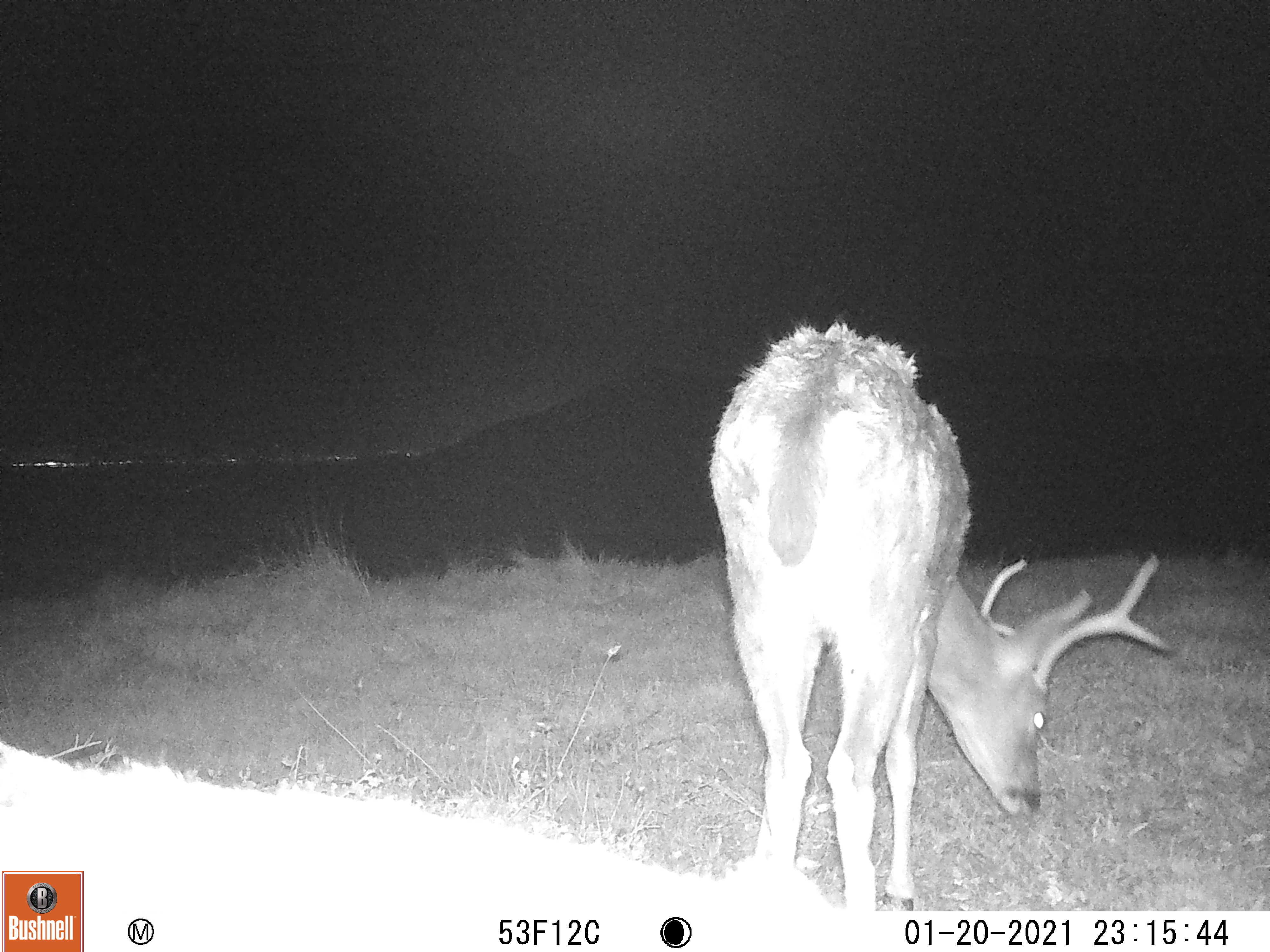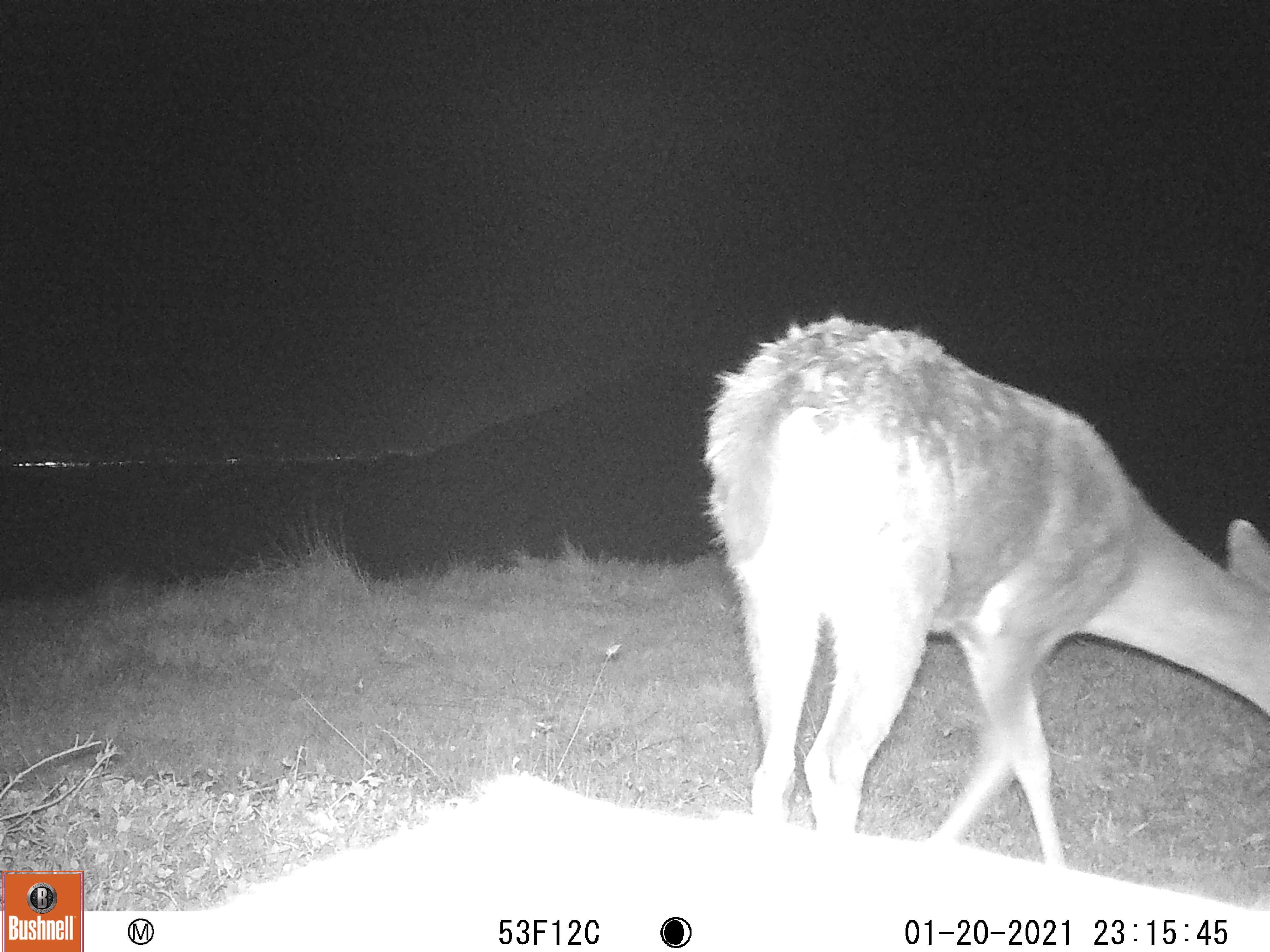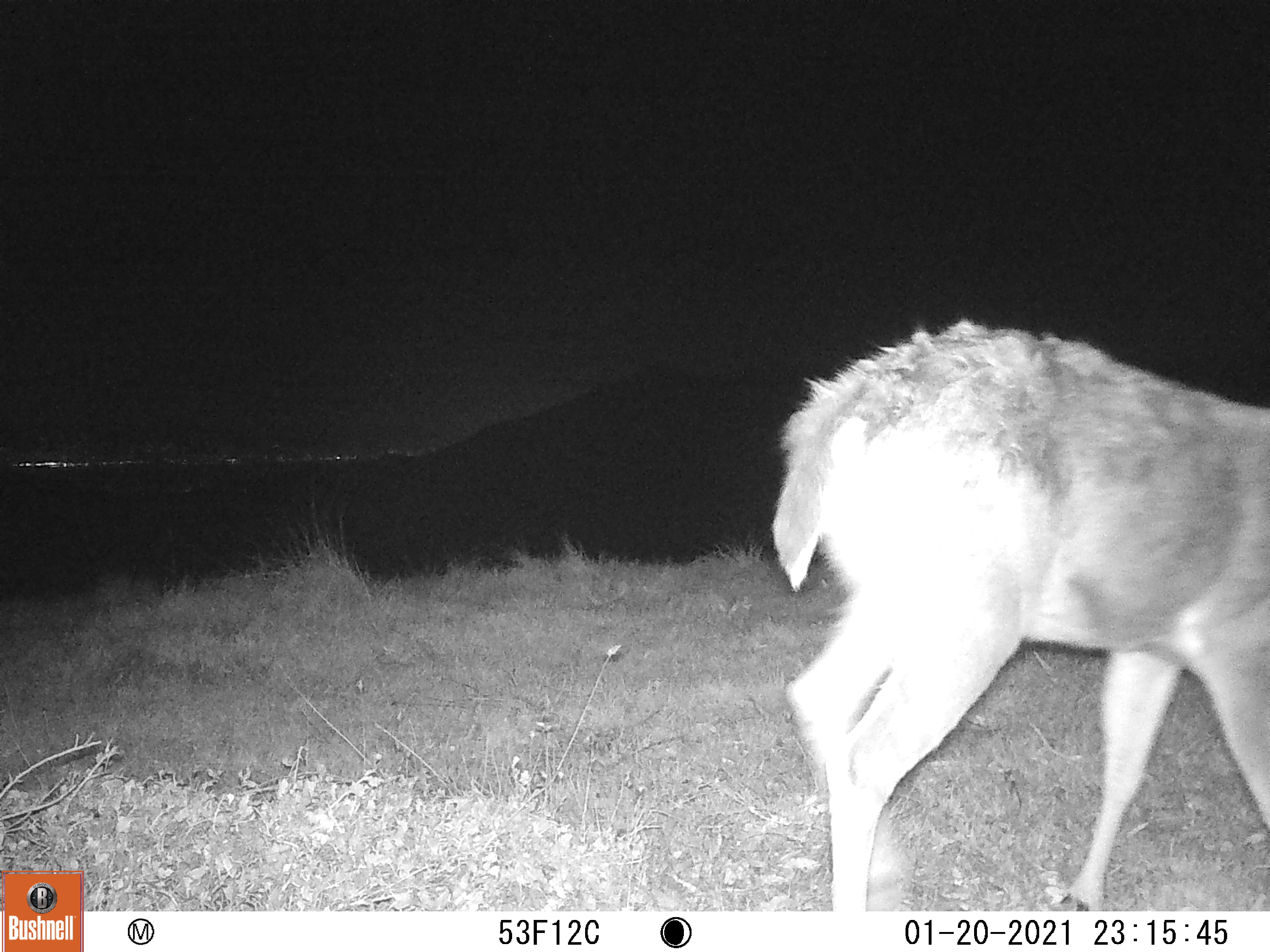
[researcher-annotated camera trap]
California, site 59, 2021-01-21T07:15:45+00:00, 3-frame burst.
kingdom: Animalia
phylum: Chordata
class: Mammalia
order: Artiodactyla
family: Cervidae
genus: Odocoileus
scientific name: Odocoileus hemionus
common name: mule deer